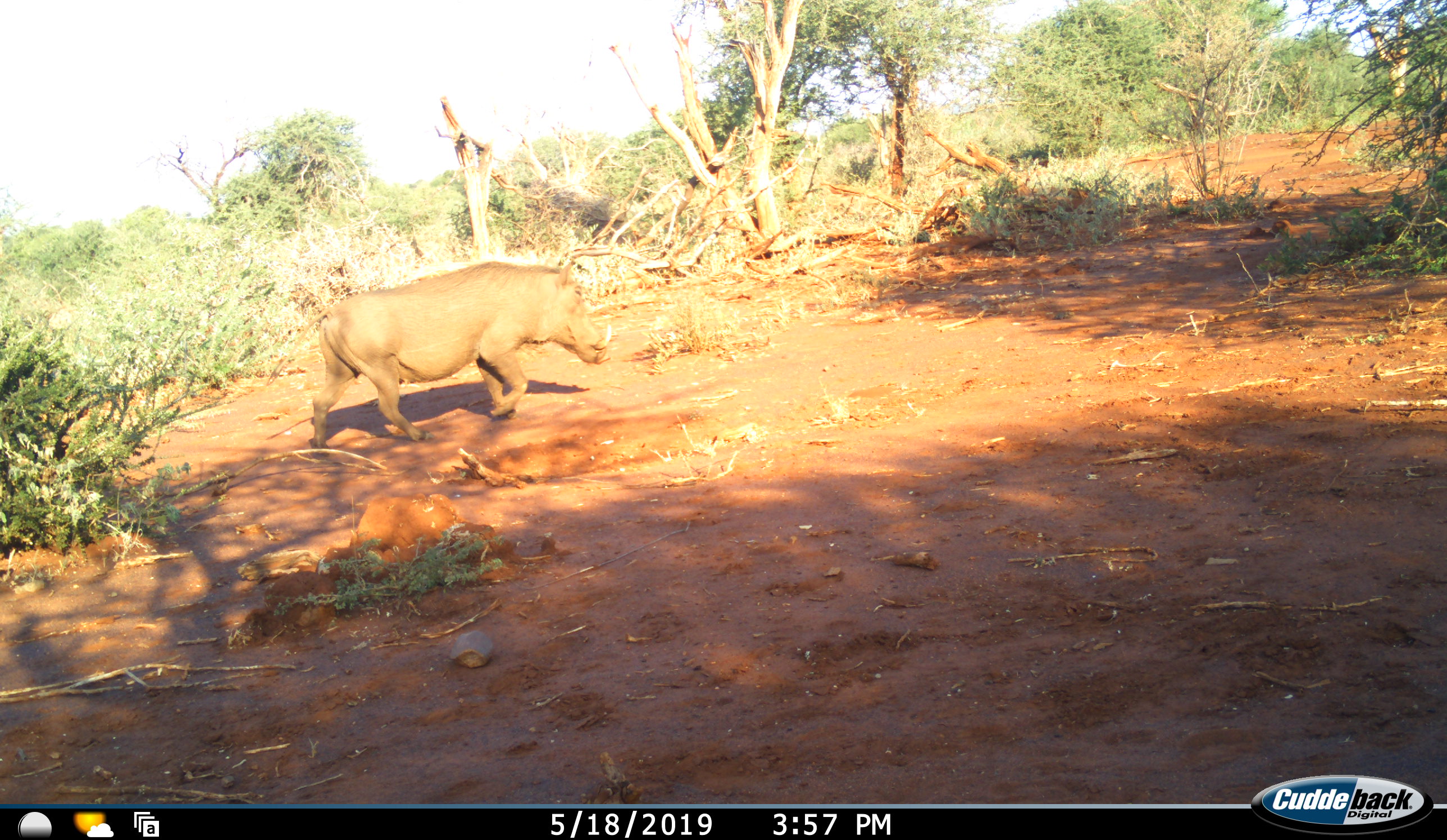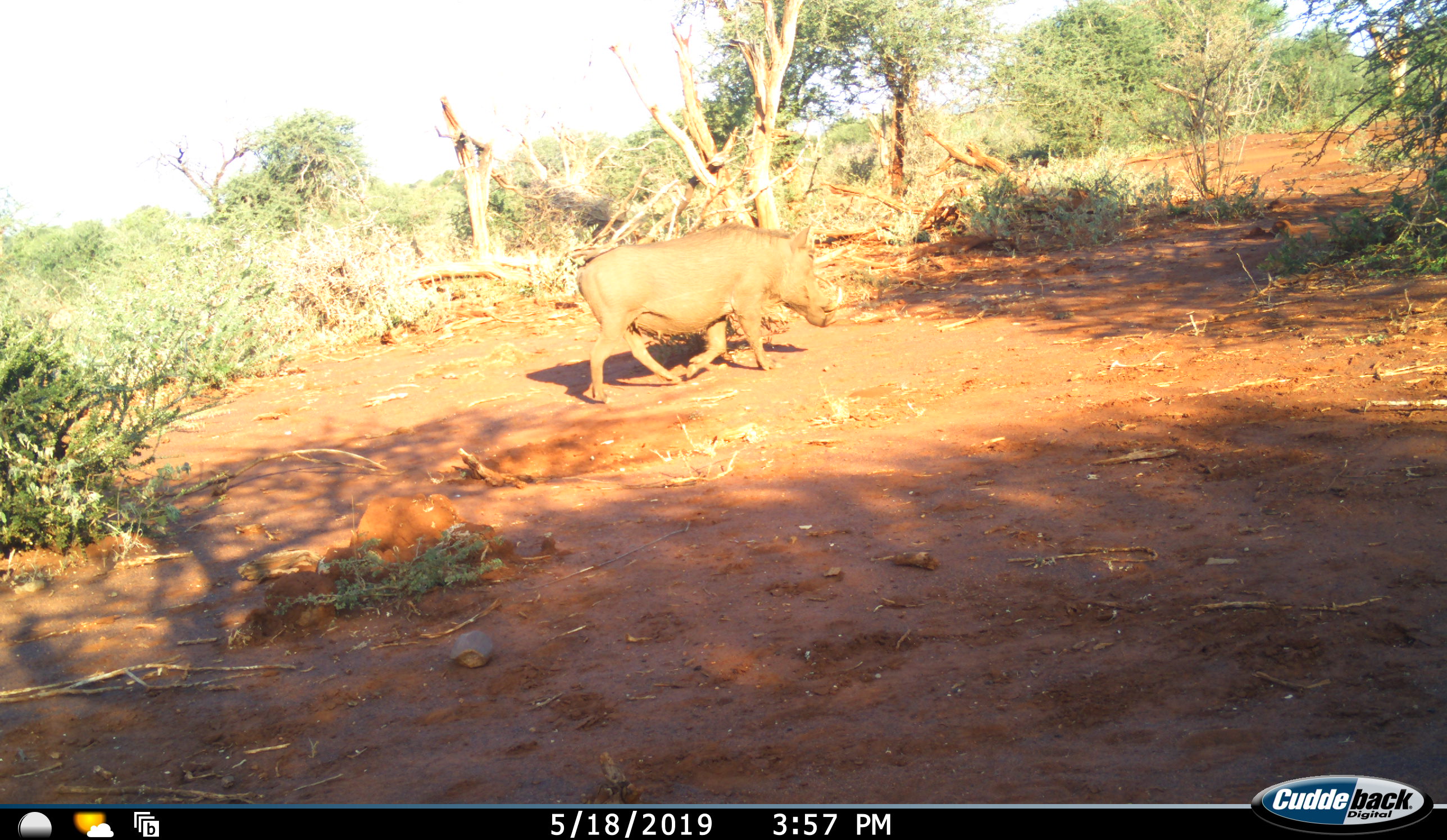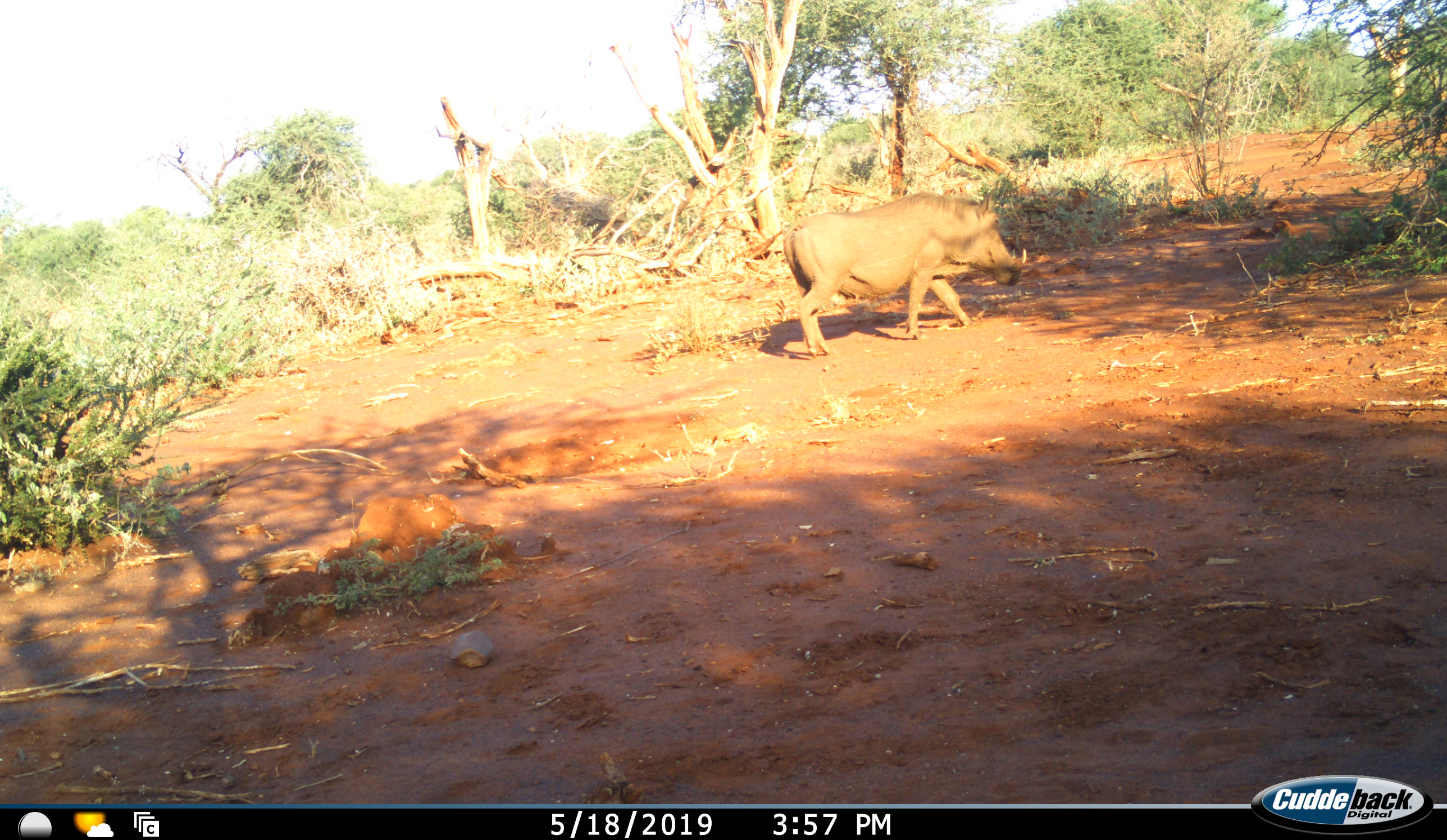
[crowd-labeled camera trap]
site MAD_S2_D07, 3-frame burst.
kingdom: Animalia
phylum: Chordata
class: Mammalia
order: Artiodactyla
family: Suidae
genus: Phacochoerus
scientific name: Phacochoerus africanus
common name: warthog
Warthog (Phacochoerus africanus), count 1. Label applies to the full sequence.